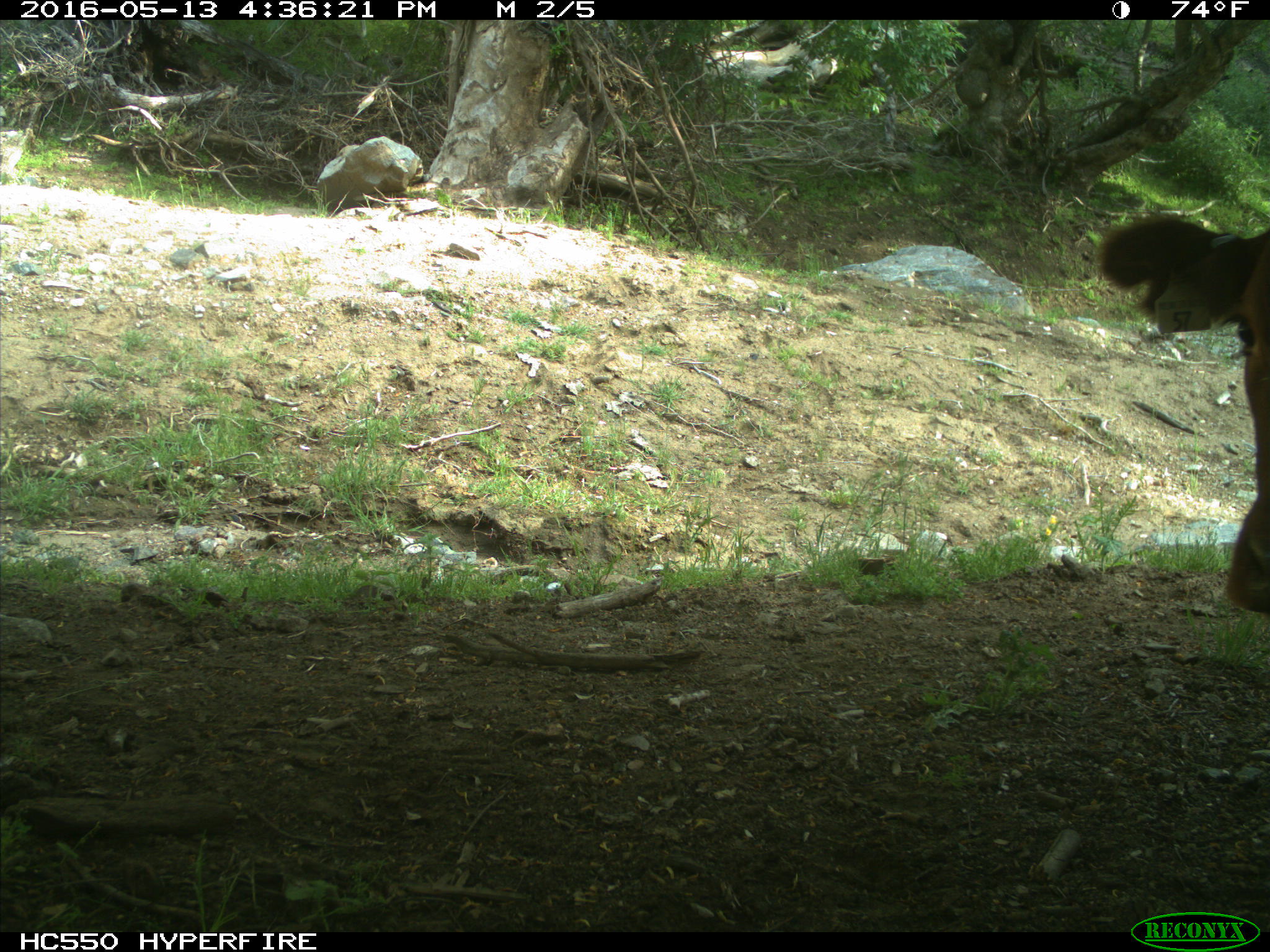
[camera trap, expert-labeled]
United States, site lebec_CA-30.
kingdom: Animalia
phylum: Chordata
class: Mammalia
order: Artiodactyla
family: Bovidae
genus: Bos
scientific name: Bos taurus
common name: domestic cow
Bos taurus (domestic cow).